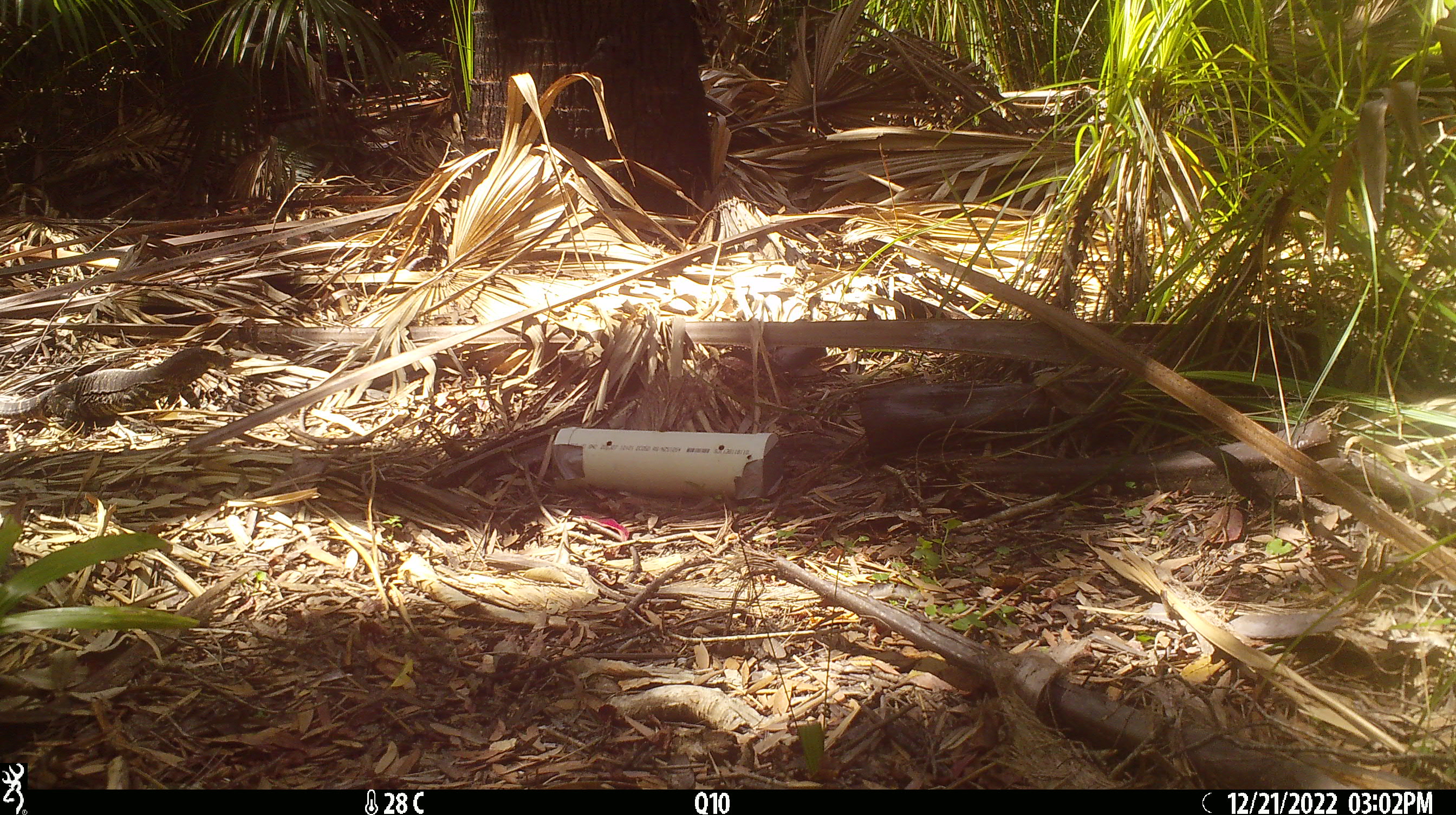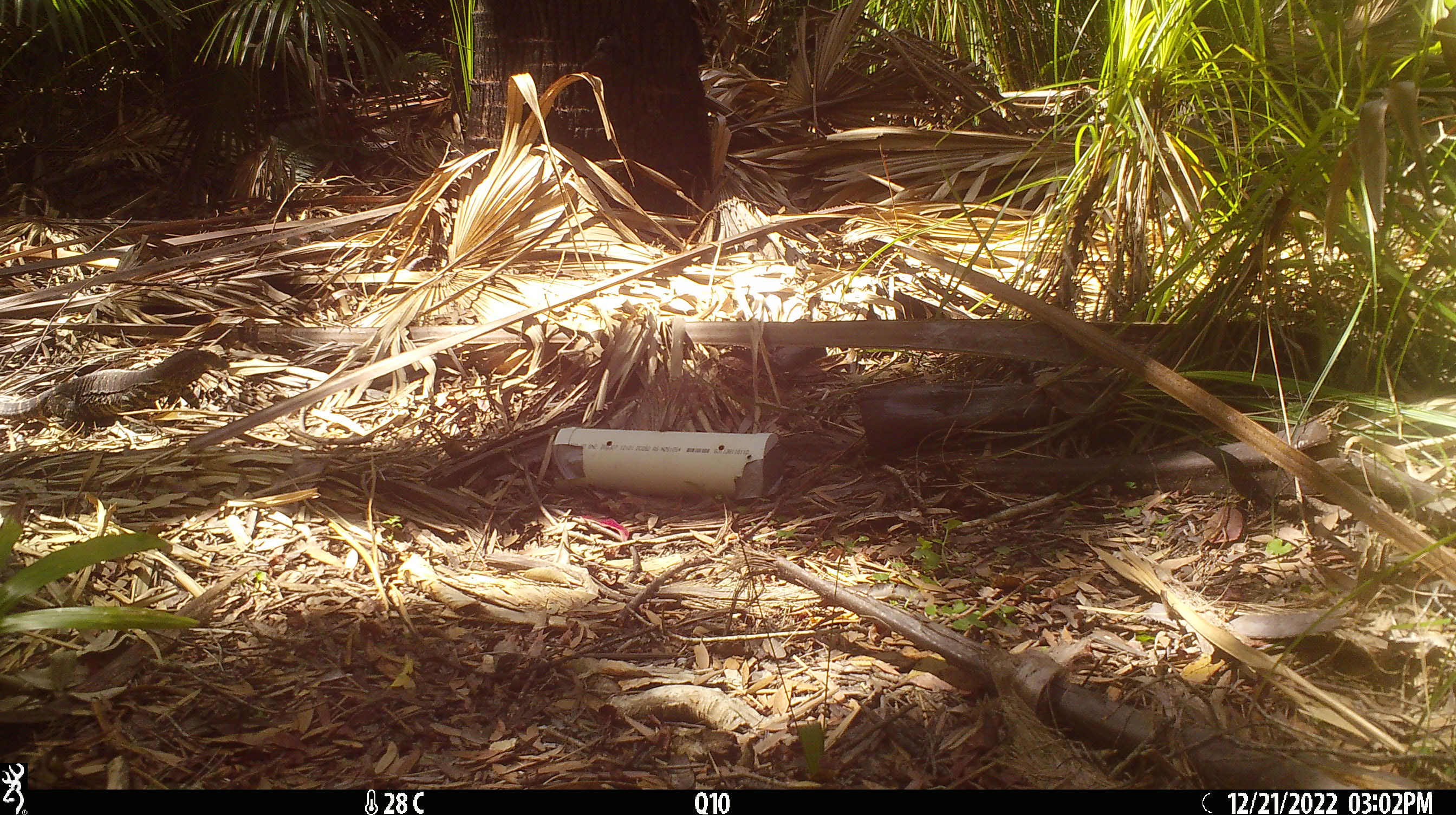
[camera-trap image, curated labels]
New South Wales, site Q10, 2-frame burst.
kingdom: Animalia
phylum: Chordata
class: Reptilia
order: Squamata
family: Varanidae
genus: Varanus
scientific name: Varanus varius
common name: lace monitor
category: goanna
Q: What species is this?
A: Goanna (lace monitor) (Varanus varius).